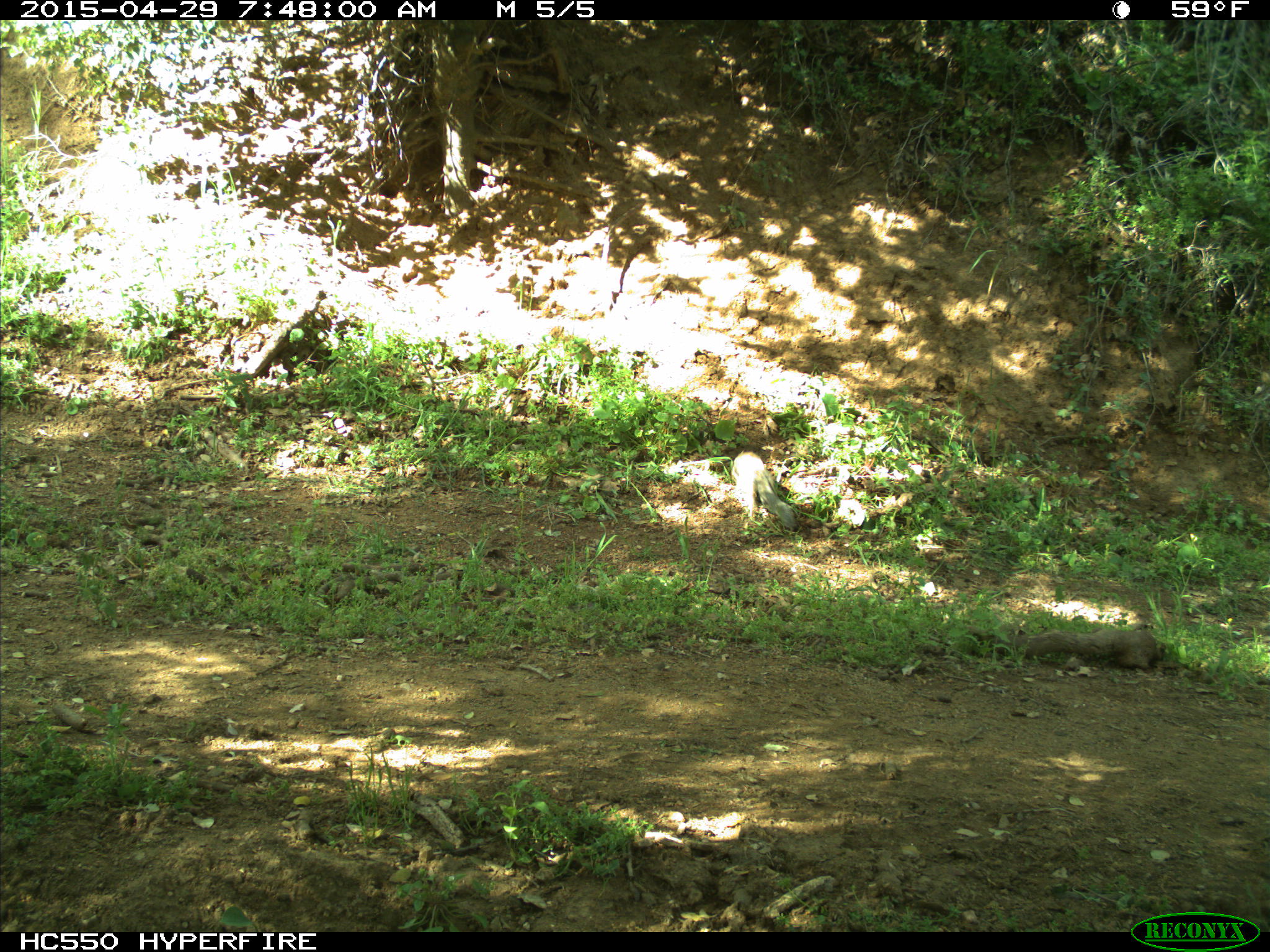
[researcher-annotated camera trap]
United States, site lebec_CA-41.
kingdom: Animalia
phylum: Chordata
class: Mammalia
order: Rodentia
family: Sciuridae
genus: Otospermophilus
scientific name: Otospermophilus beecheyi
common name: california ground squirrel